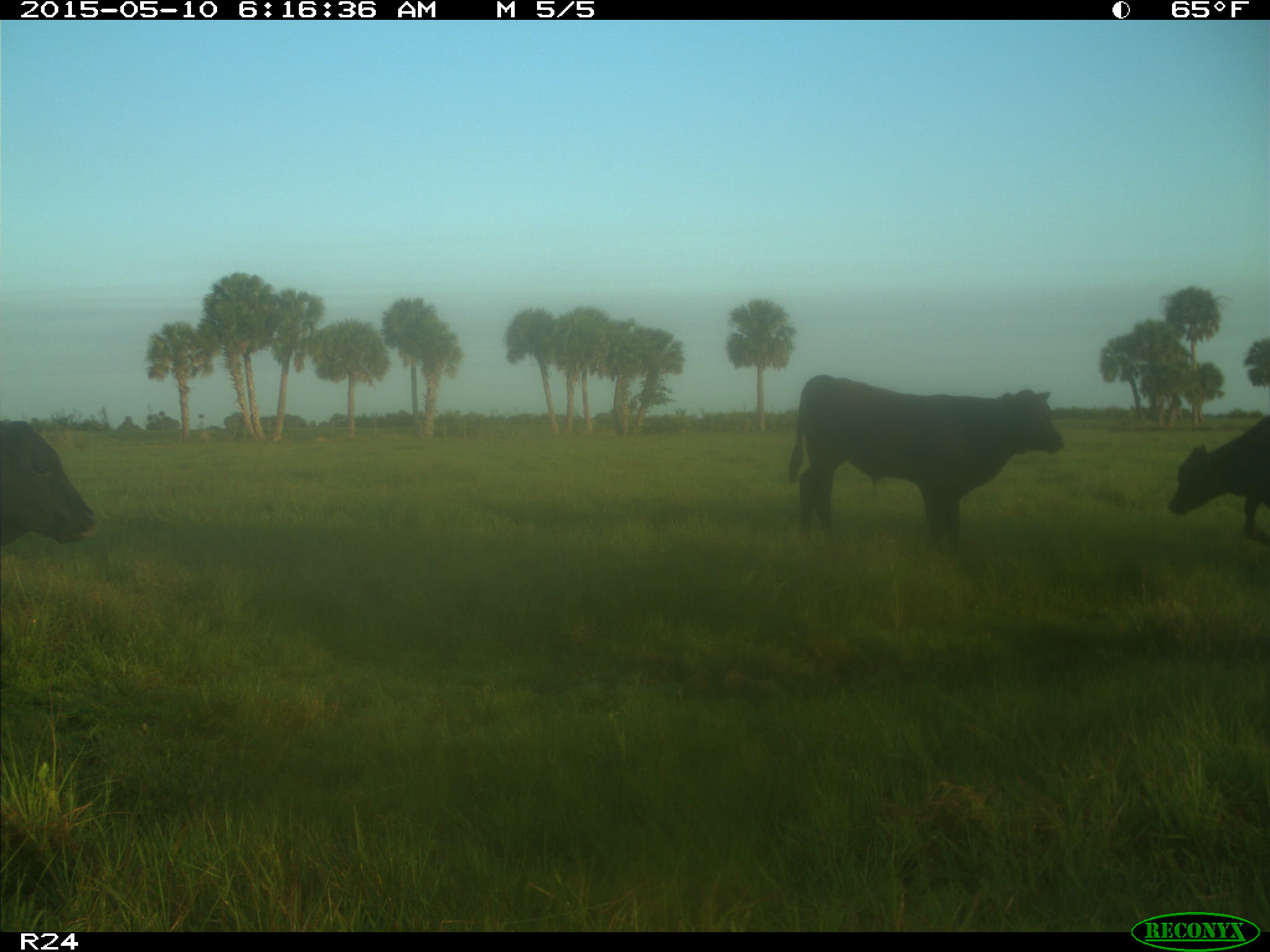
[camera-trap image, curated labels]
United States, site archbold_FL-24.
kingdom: Animalia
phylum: Chordata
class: Mammalia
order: Artiodactyla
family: Bovidae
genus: Bos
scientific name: Bos taurus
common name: domestic cow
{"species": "Bos taurus (domestic cow)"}